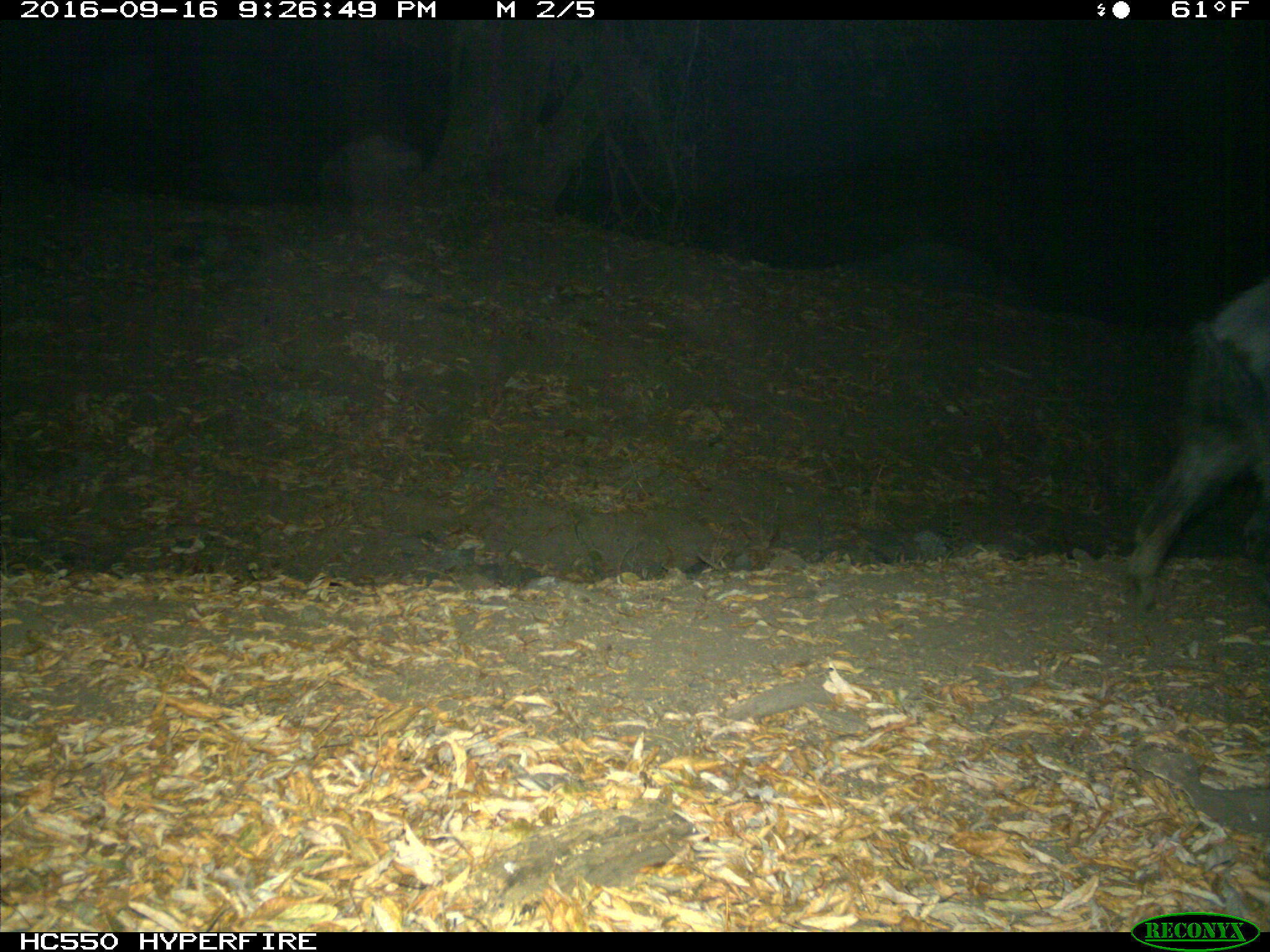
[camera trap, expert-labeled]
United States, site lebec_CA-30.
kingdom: Animalia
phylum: Chordata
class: Mammalia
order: Artiodactyla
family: Suidae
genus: Sus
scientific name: Sus scrofa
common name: wild boar